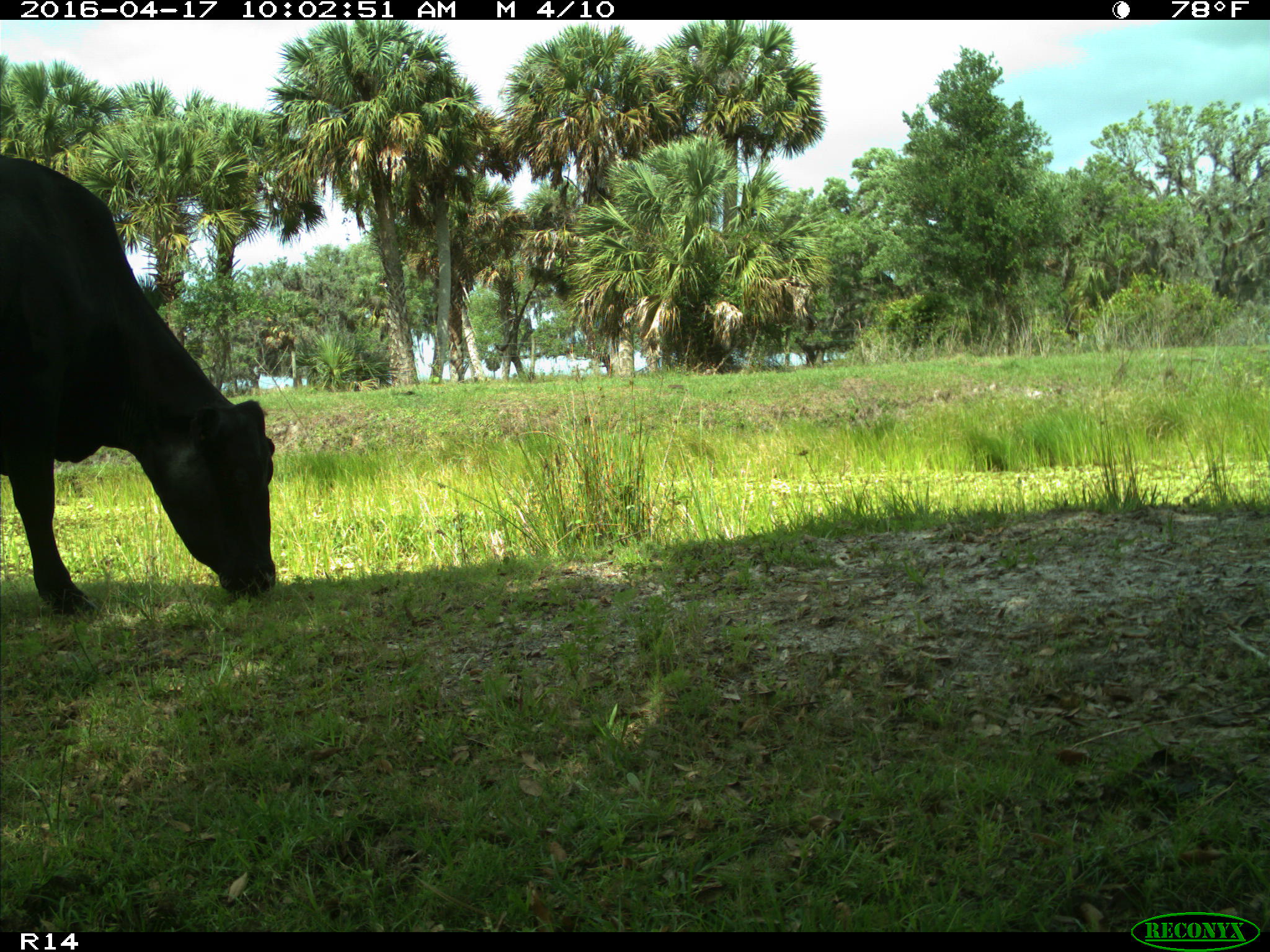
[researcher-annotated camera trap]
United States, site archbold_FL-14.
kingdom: Animalia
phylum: Chordata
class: Mammalia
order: Artiodactyla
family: Bovidae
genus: Bos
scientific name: Bos taurus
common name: domestic cow